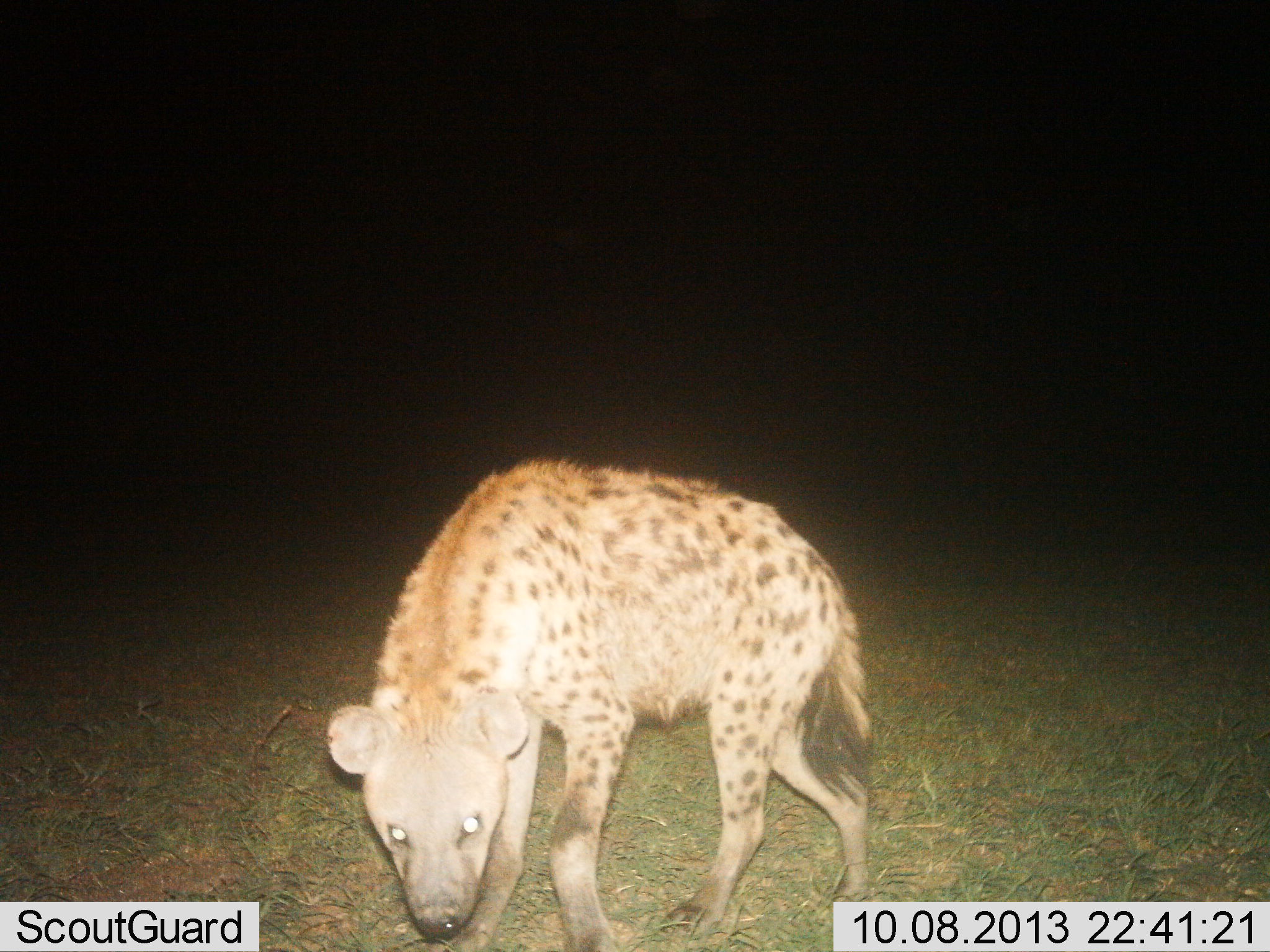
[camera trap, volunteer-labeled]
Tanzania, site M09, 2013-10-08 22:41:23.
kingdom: Animalia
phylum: Chordata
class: Mammalia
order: Carnivora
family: Hyaenidae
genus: Crocuta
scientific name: Crocuta crocuta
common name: spotted hyena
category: hyenaspotted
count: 1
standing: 50%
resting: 10%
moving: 40%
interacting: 0%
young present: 0%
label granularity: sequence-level